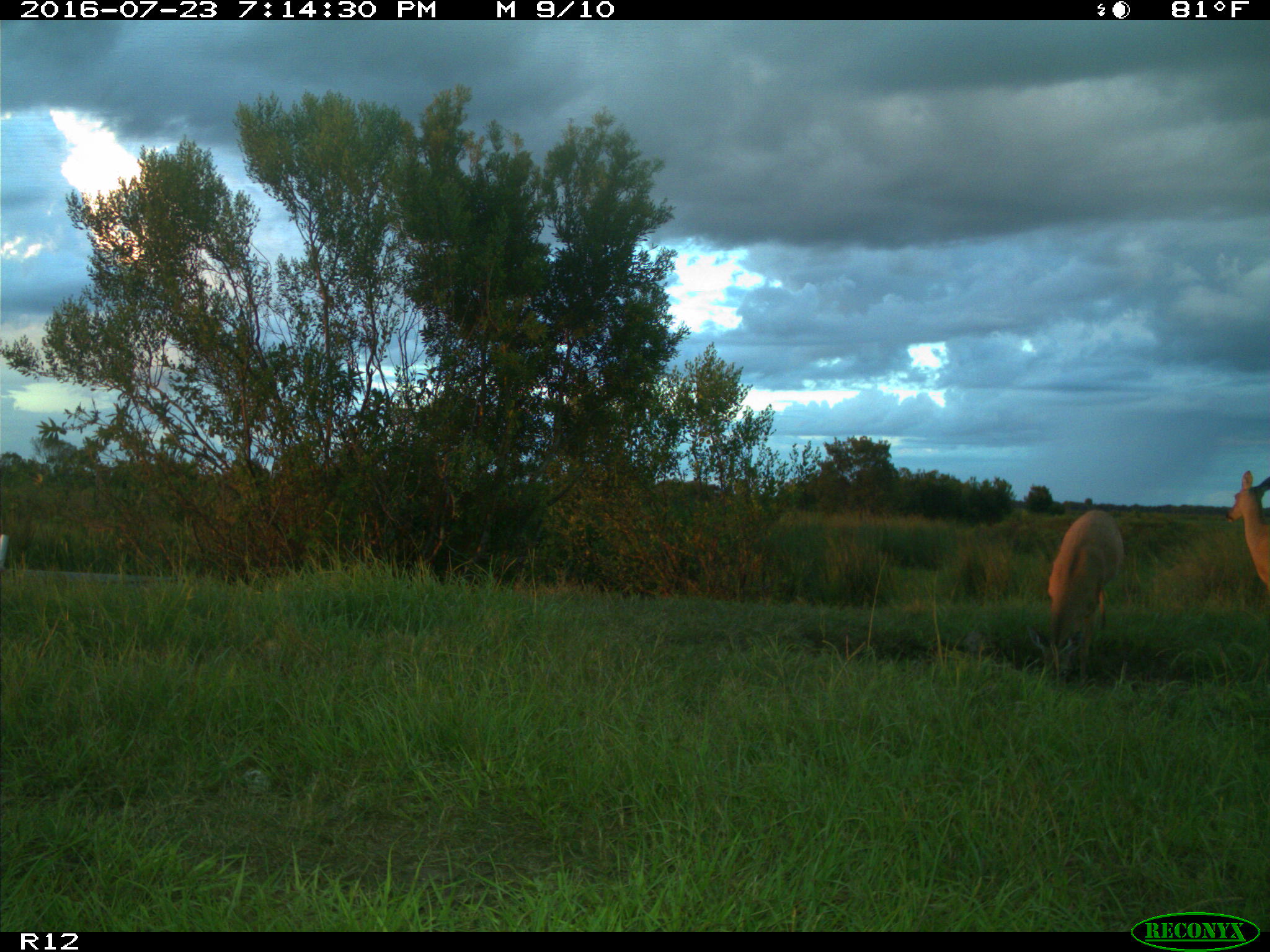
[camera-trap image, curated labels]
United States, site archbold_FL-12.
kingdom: Animalia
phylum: Chordata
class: Mammalia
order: Artiodactyla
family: Cervidae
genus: Odocoileus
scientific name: Odocoileus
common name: deer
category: unidentified deer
Unidentified deer (deer) (Odocoileus).